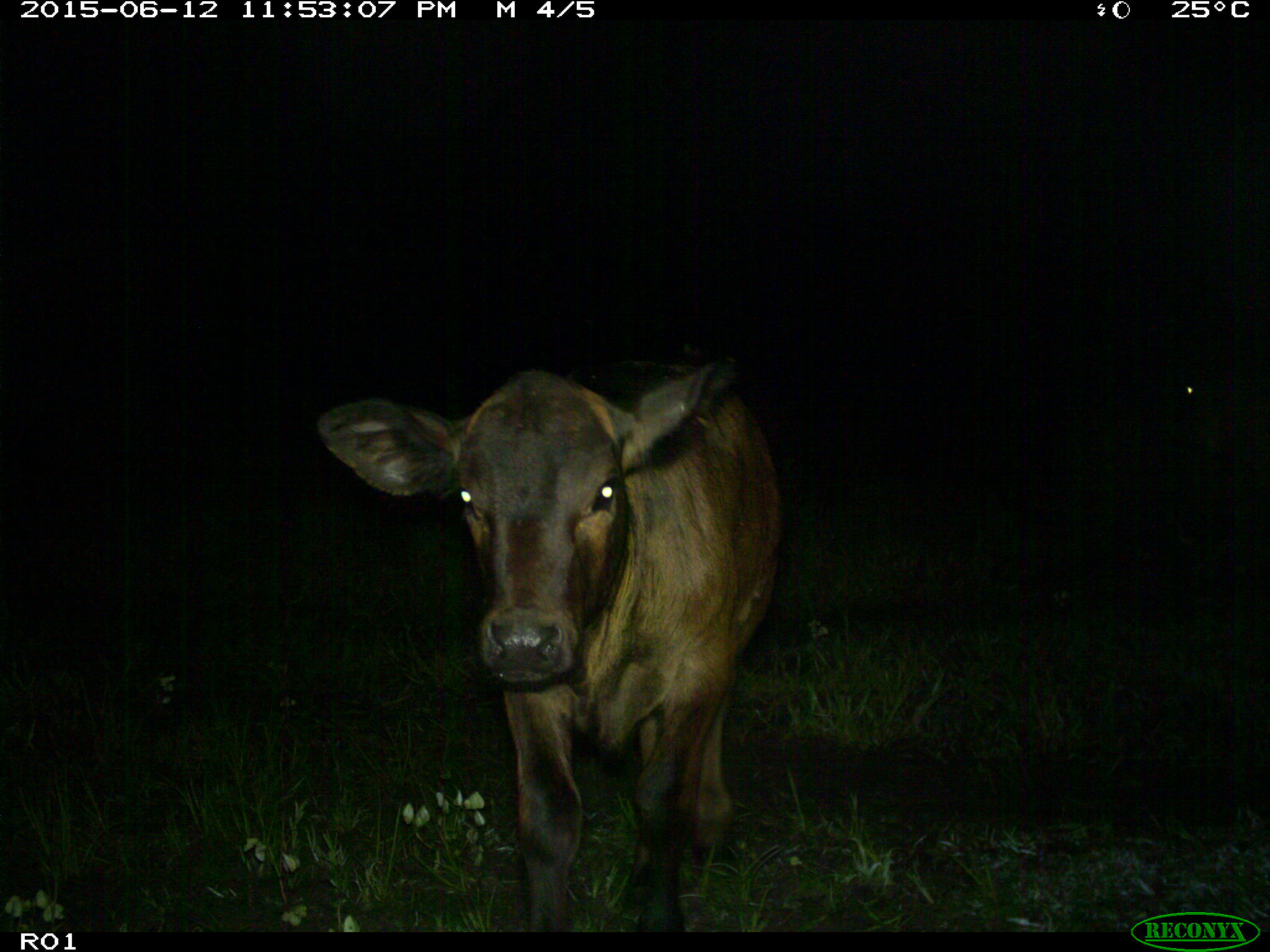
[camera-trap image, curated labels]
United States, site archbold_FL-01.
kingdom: Animalia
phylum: Chordata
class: Mammalia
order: Artiodactyla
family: Bovidae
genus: Bos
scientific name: Bos taurus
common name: domestic cow